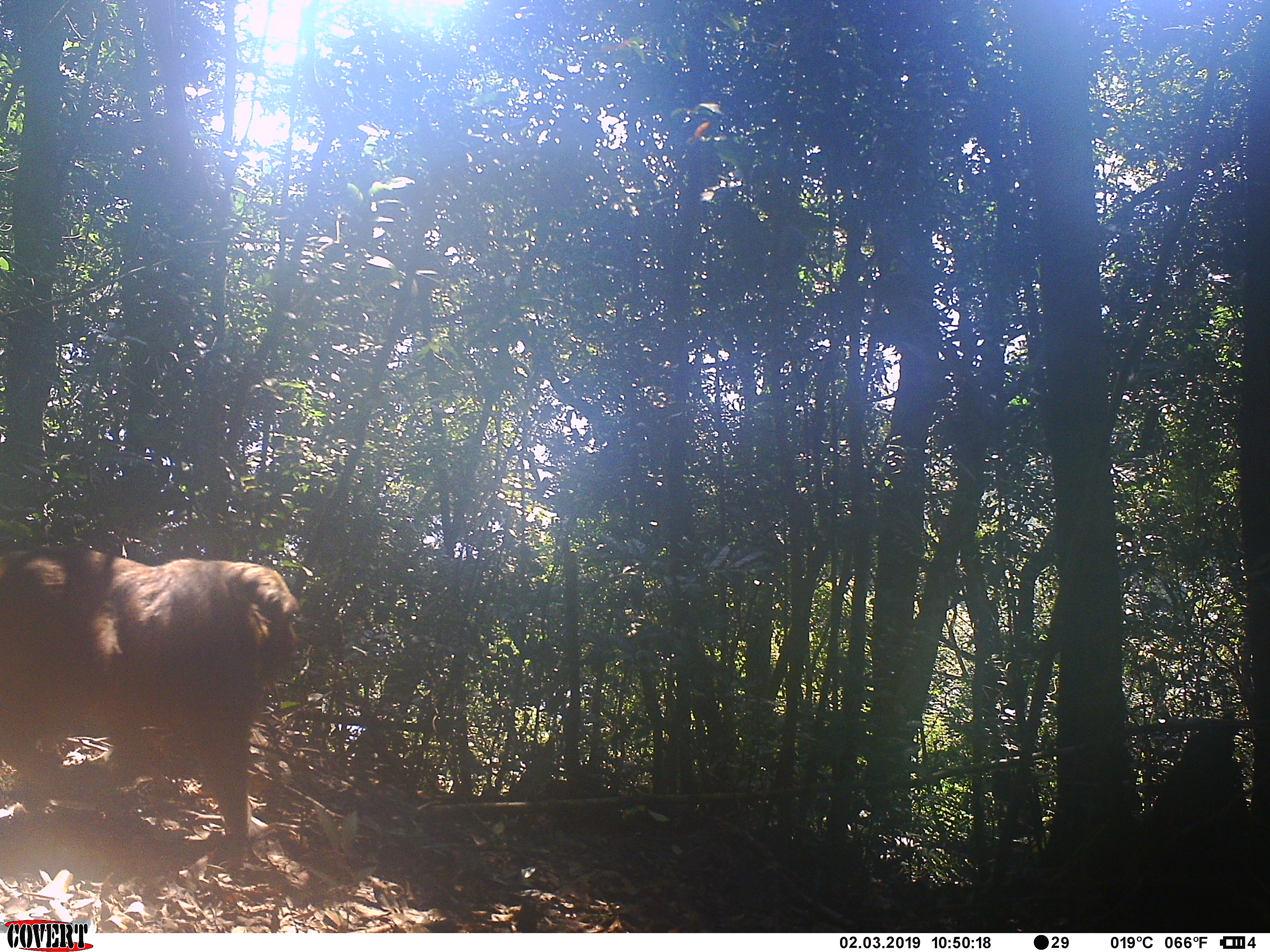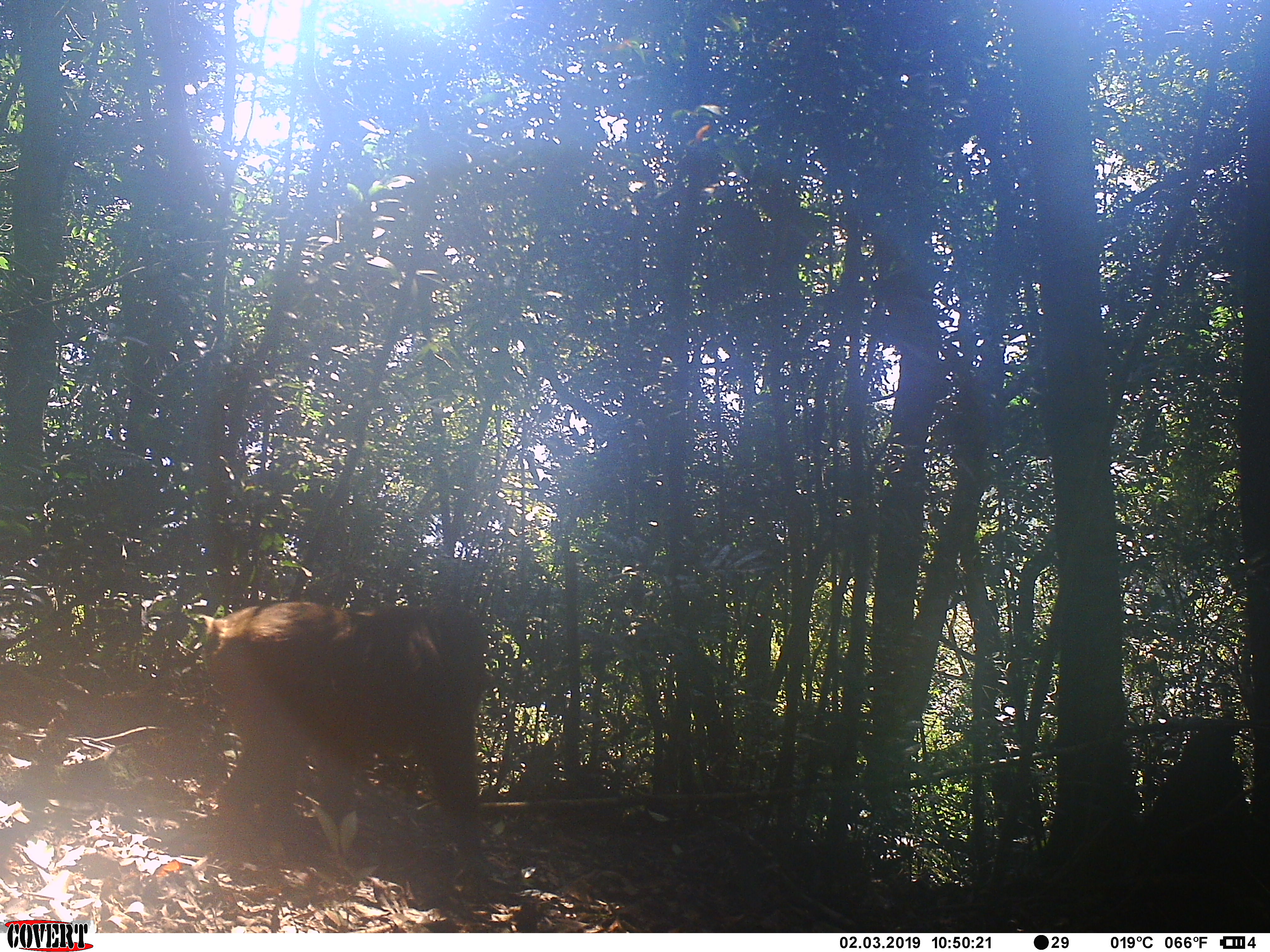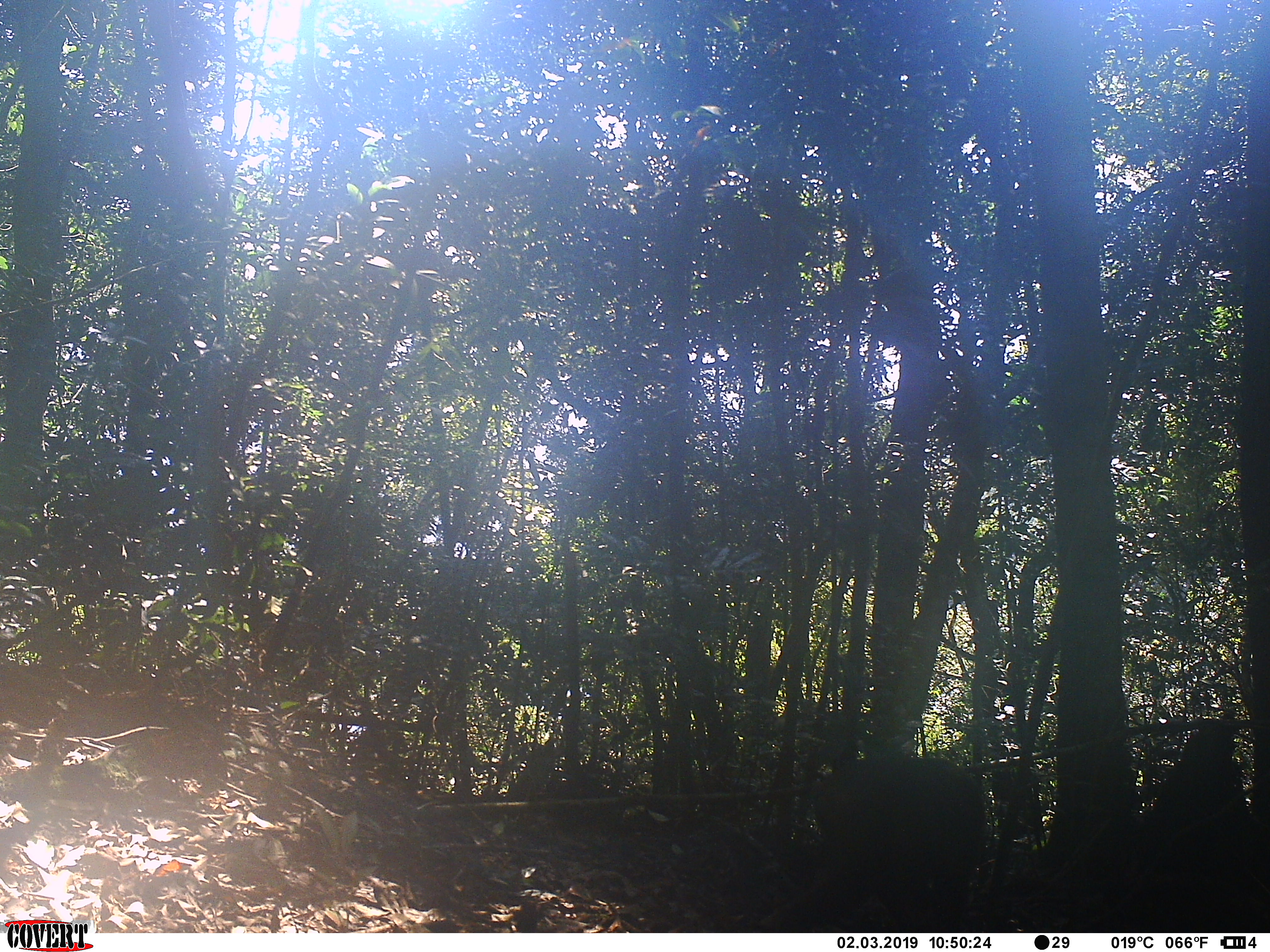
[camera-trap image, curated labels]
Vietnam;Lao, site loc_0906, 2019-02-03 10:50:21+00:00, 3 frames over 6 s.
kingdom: Animalia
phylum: Chordata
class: Mammalia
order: Primates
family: Cercopithecidae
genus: Macaca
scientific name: Macaca arctoides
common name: stump-tailed macaque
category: stump tailed macaque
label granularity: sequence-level